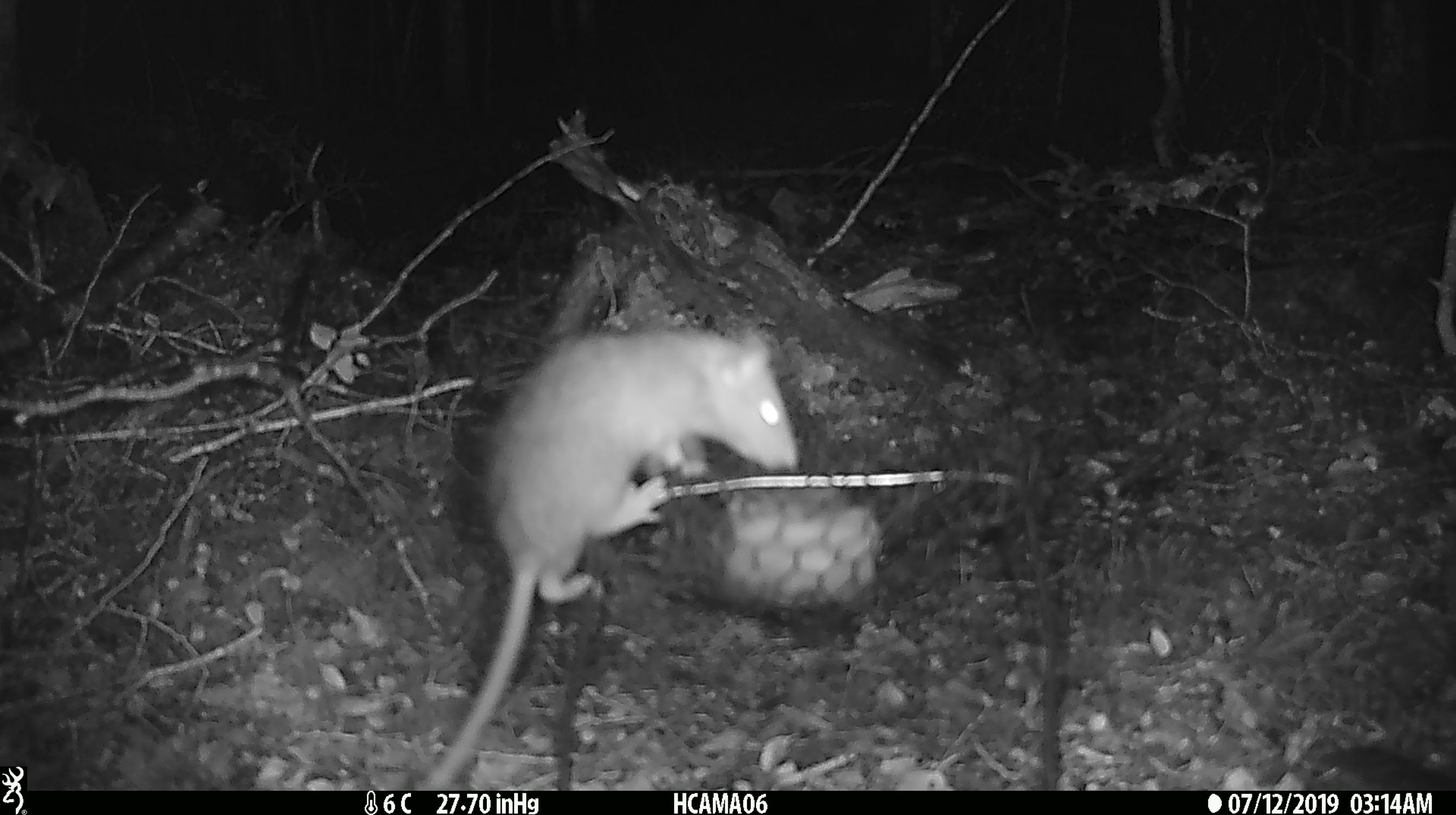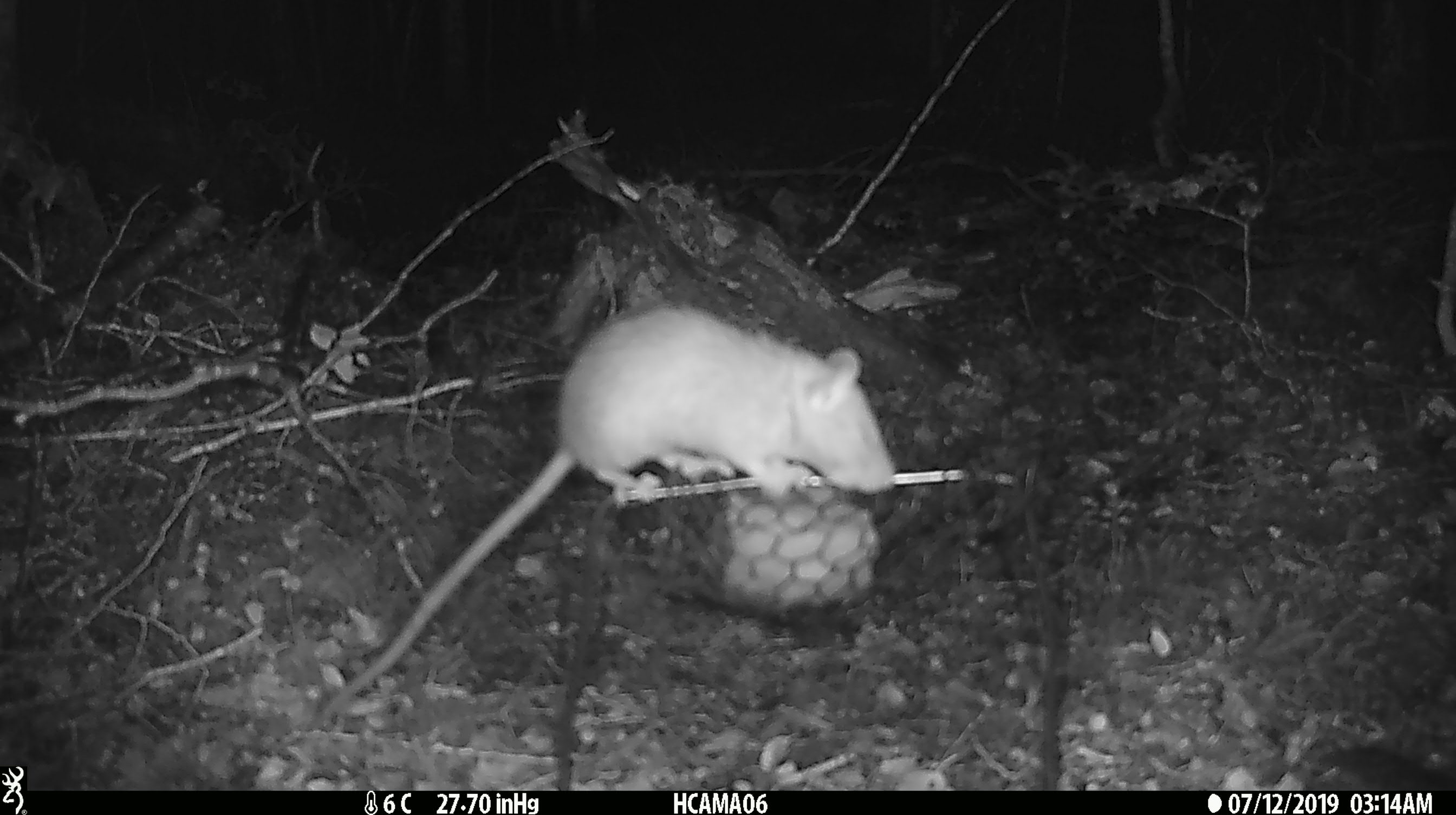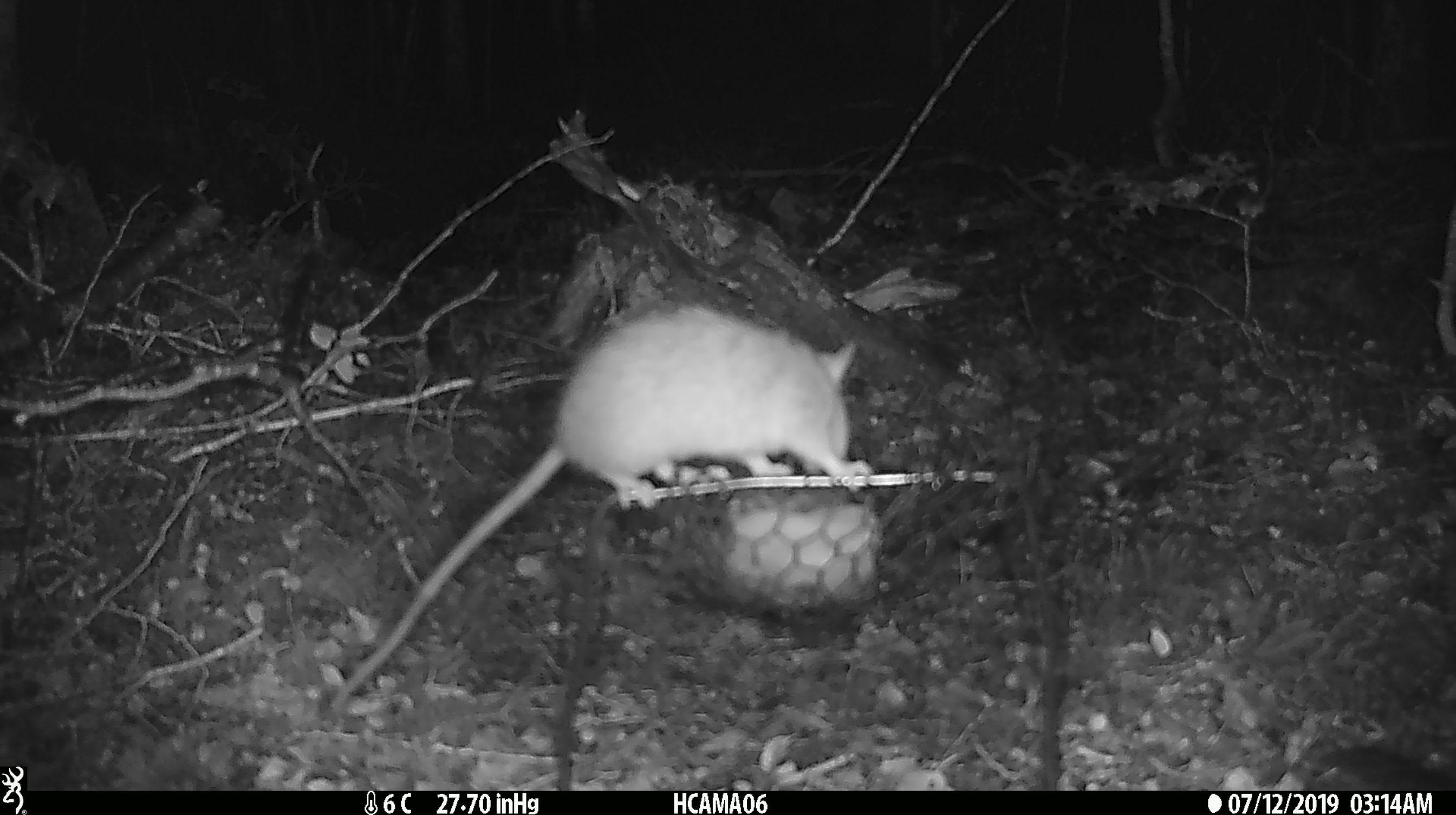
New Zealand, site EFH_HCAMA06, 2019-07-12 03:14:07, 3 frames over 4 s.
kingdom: Animalia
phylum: Chordata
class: Mammalia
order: Rodentia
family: Muridae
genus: Rattus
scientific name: Rattus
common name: rat